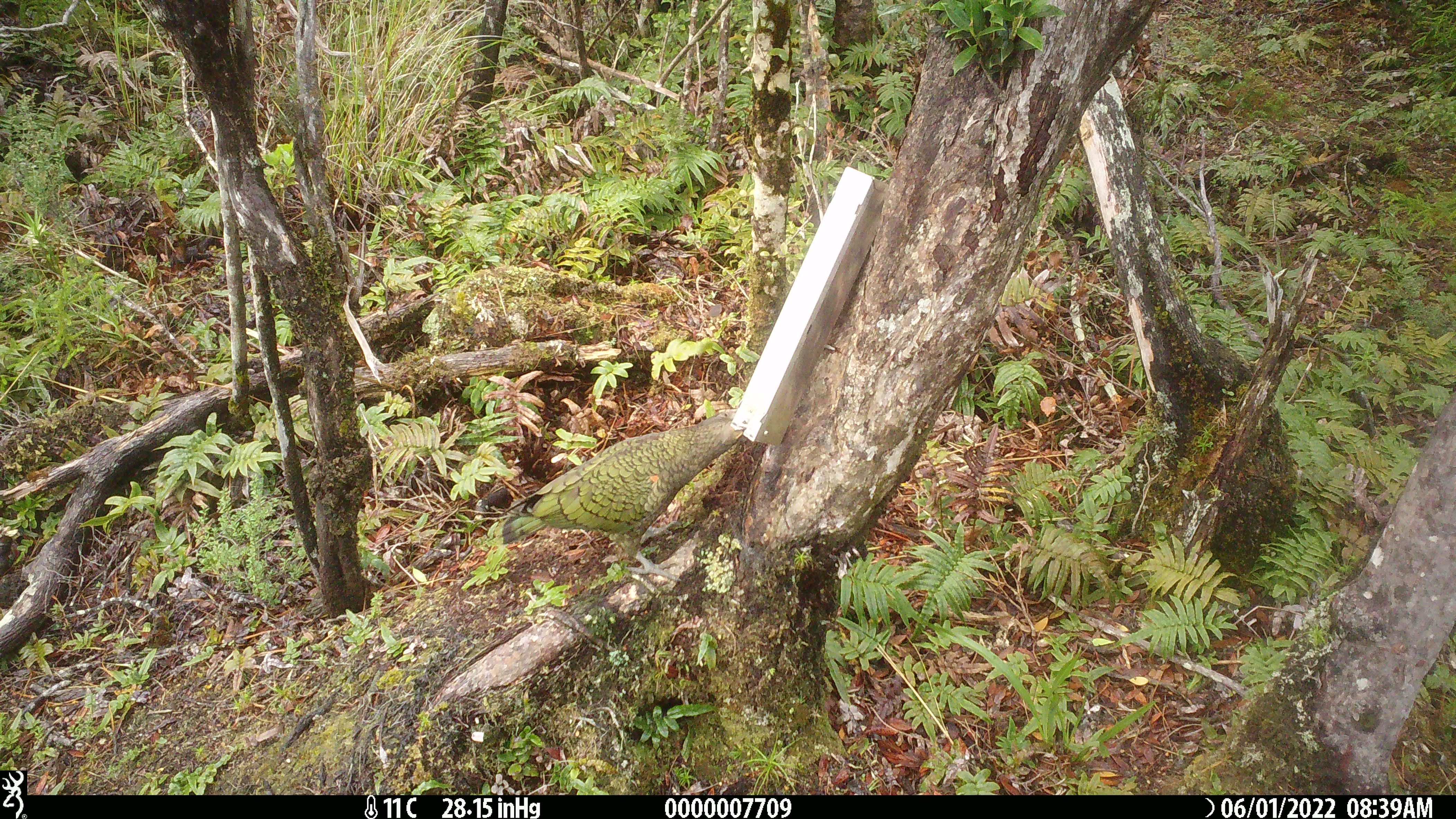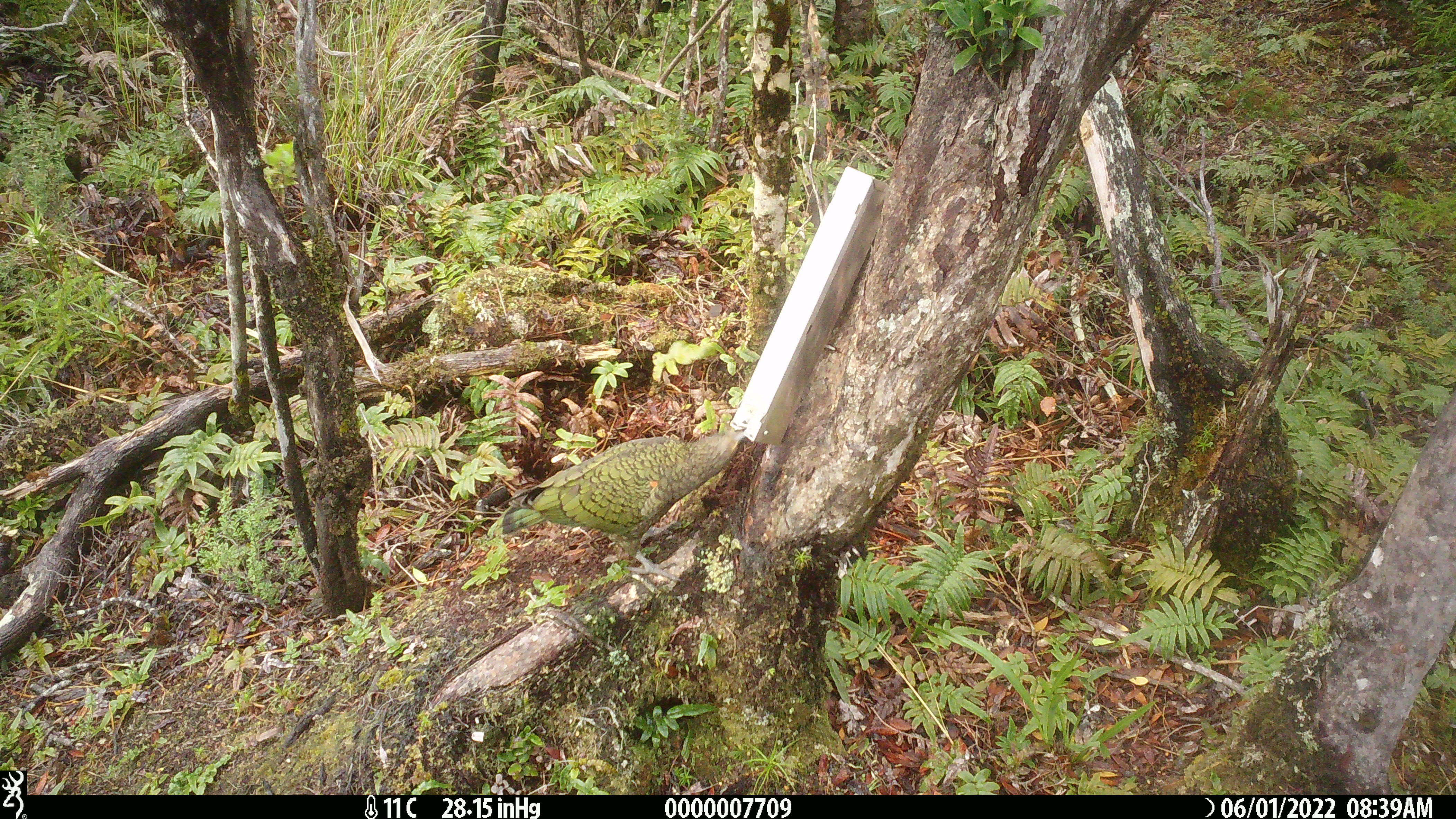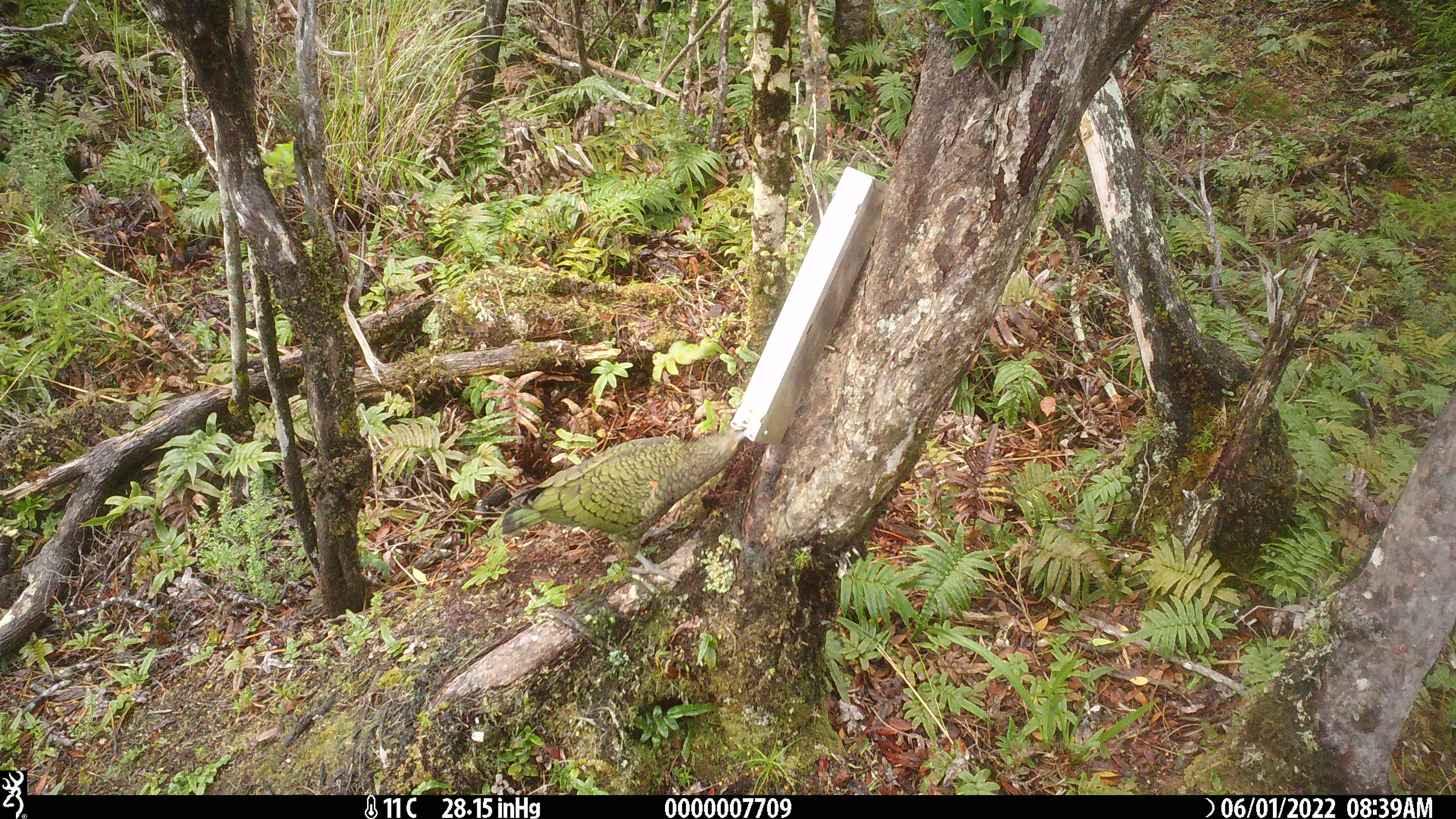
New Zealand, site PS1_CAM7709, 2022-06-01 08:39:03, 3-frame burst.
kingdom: Animalia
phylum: Chordata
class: Aves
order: Psittaciformes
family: Strigopidae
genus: Nestor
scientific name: Nestor notabilis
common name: kea